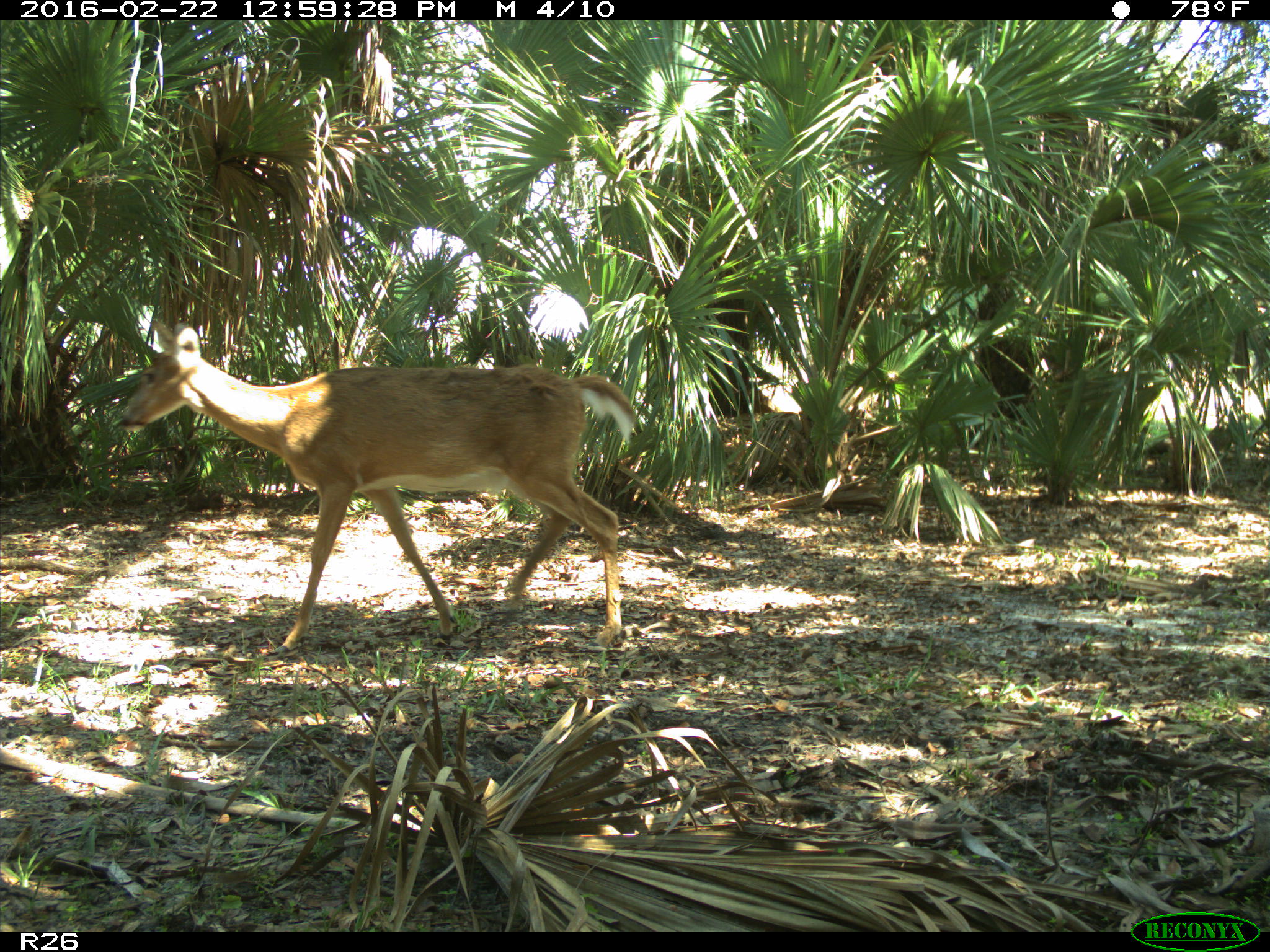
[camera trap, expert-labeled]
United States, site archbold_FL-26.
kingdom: Animalia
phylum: Chordata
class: Mammalia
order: Artiodactyla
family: Cervidae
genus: Odocoileus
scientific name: Odocoileus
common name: deer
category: unidentified deer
Unidentified deer (deer) (Odocoileus).